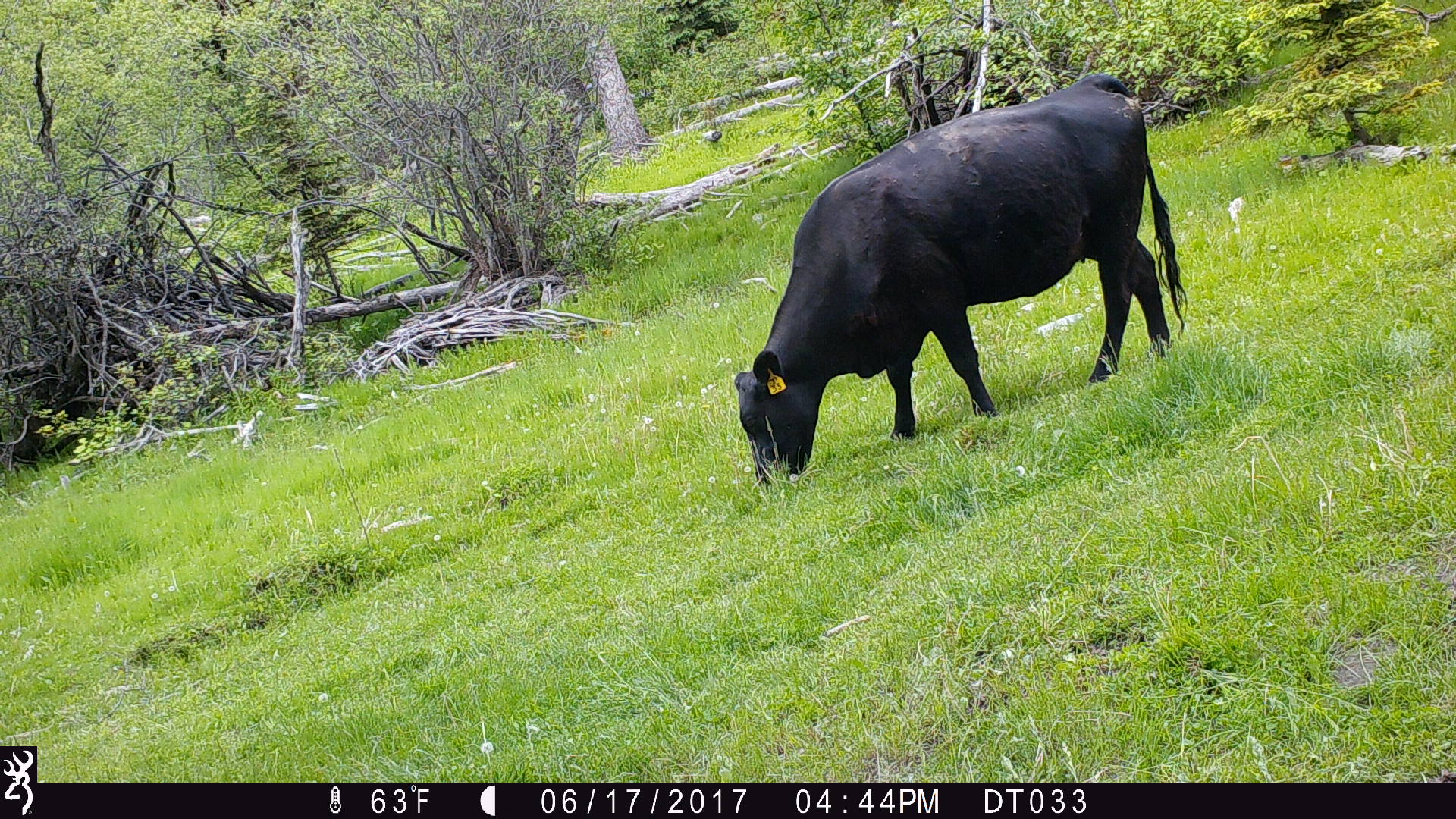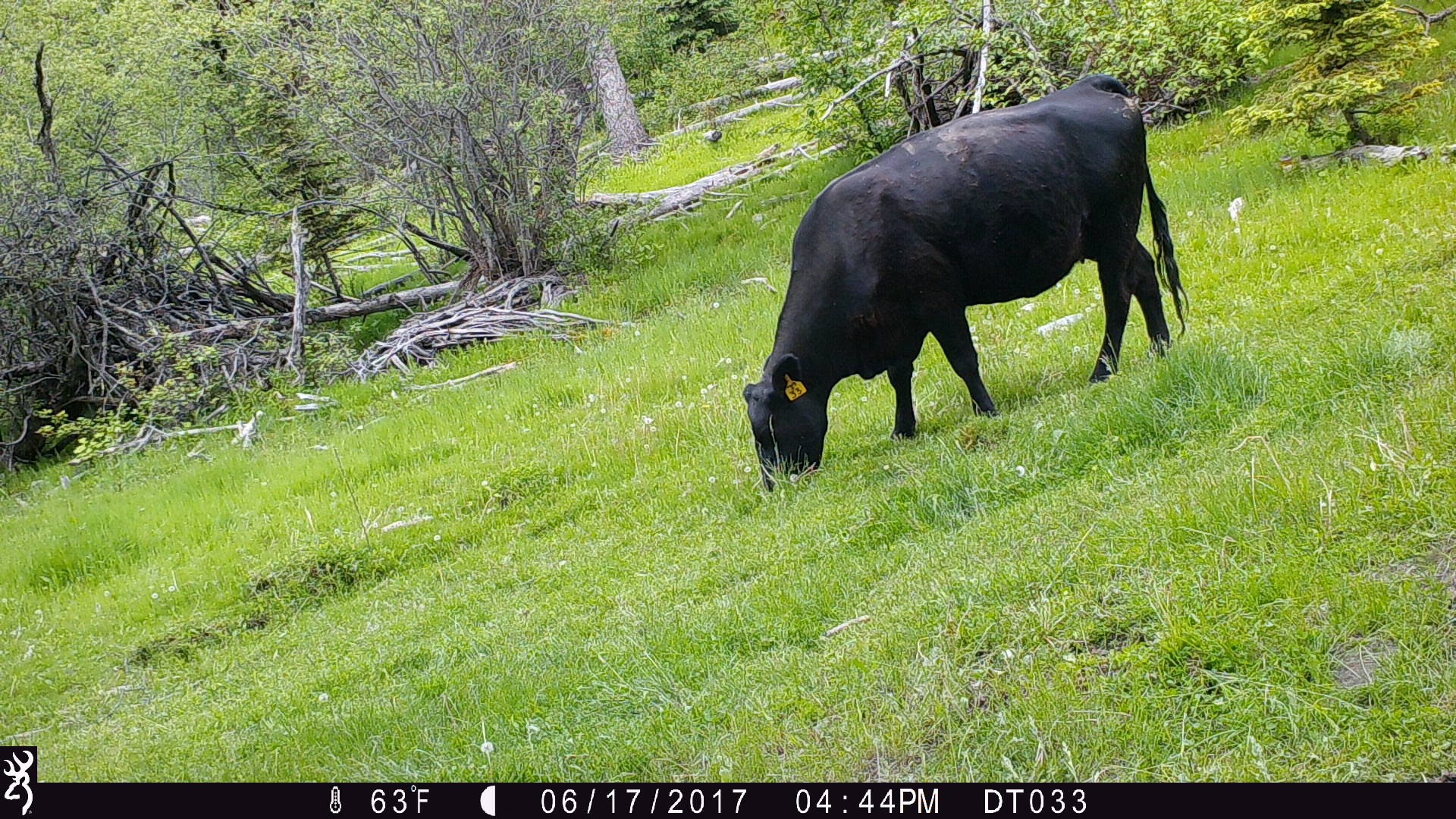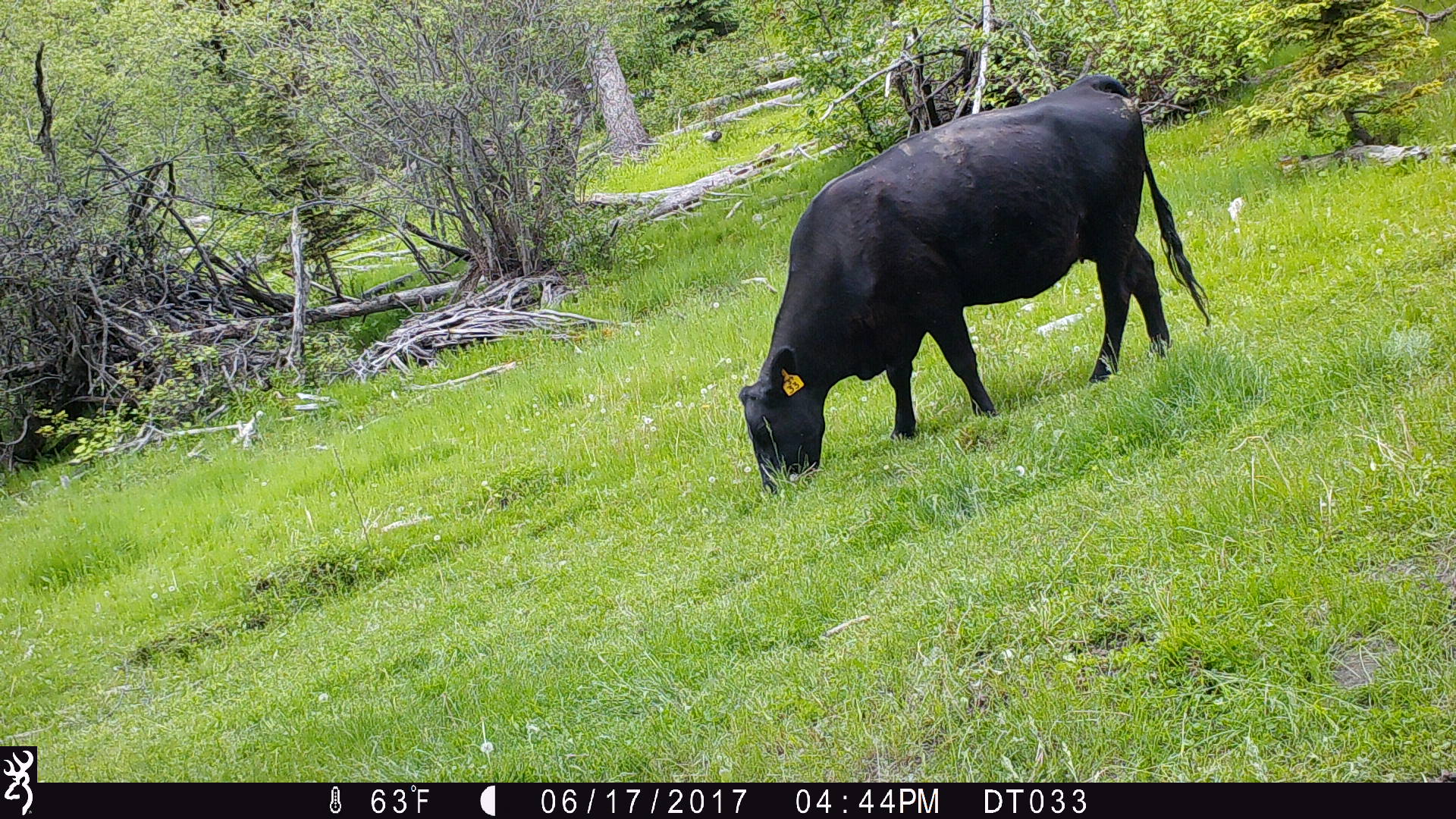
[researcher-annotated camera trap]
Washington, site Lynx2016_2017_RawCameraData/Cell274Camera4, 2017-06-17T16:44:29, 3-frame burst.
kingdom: Animalia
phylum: Chordata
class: Mammalia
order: Artiodactyla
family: Bovidae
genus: Bos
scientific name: Bos taurus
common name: domestic cattle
Domestic cattle (Bos taurus). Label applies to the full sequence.